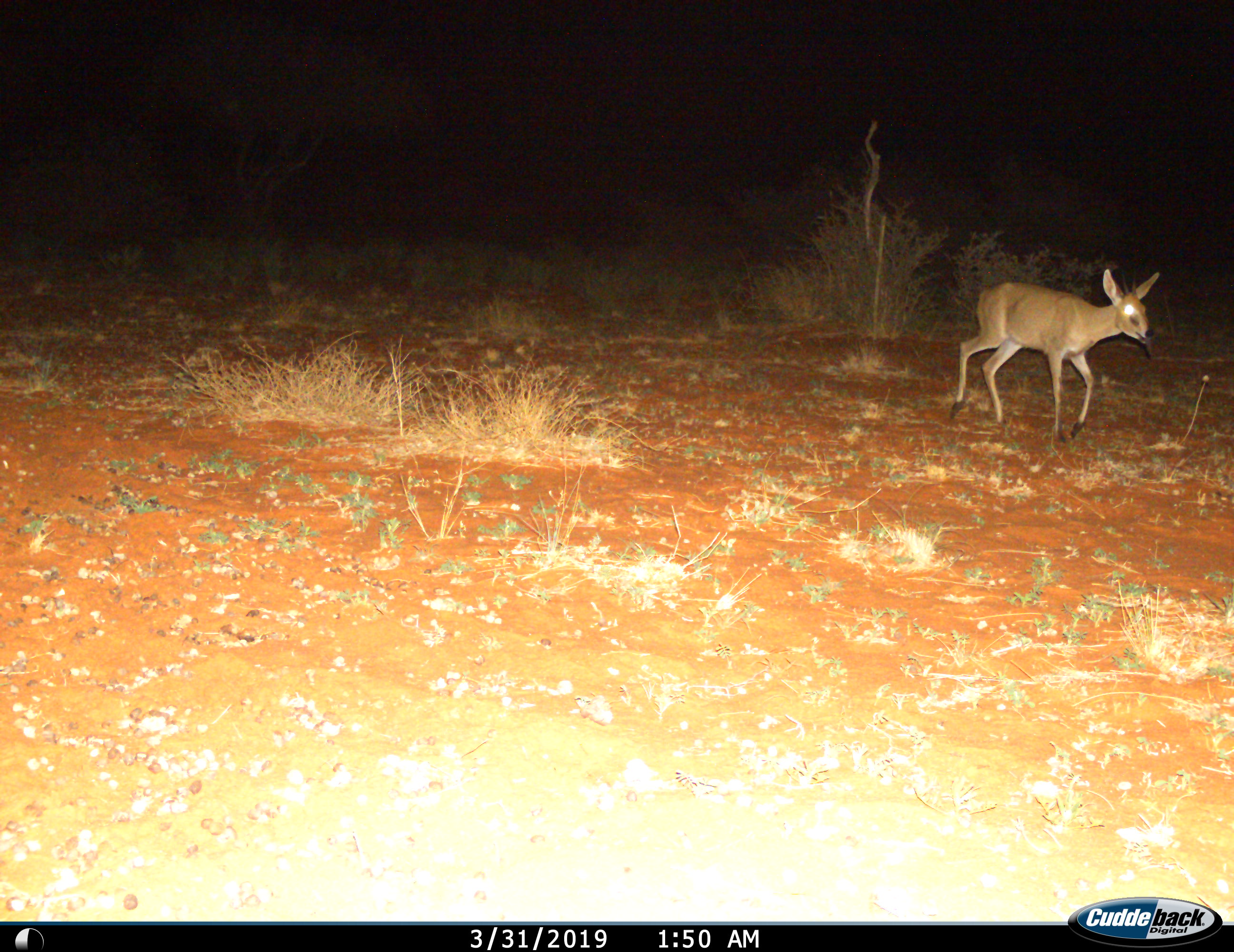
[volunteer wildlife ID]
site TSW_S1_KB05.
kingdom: Animalia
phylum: Chordata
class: Mammalia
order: Artiodactyla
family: Bovidae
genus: Sylvicapra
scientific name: Sylvicapra grimmia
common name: common duiker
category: duikercommongrey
Duikercommongrey (common duiker) (Sylvicapra grimmia), count 1. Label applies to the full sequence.